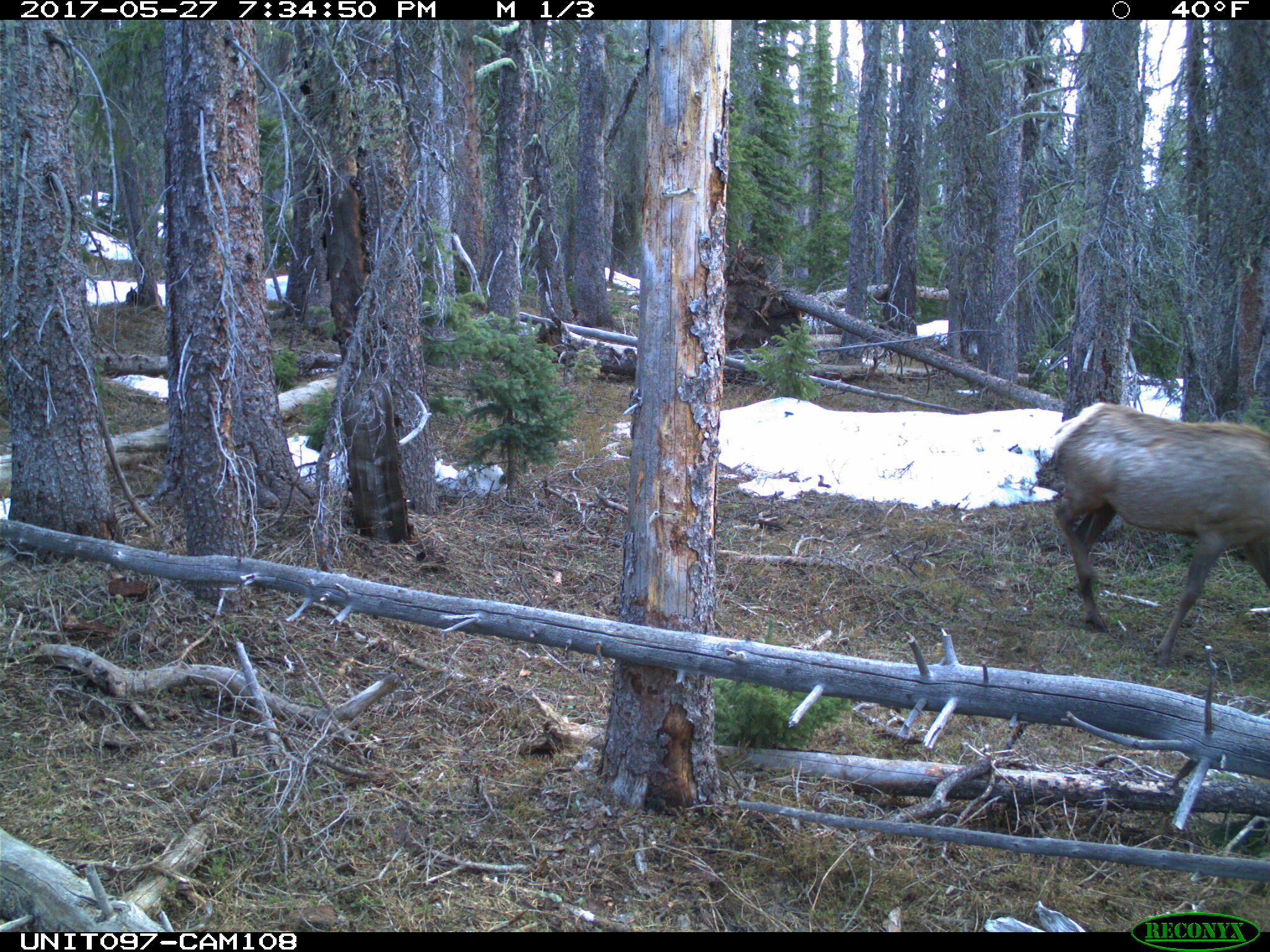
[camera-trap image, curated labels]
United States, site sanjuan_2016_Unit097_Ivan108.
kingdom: Animalia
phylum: Chordata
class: Mammalia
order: Artiodactyla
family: Cervidae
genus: Cervus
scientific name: Cervus elaphus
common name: red deer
Cervus elaphus (red deer).